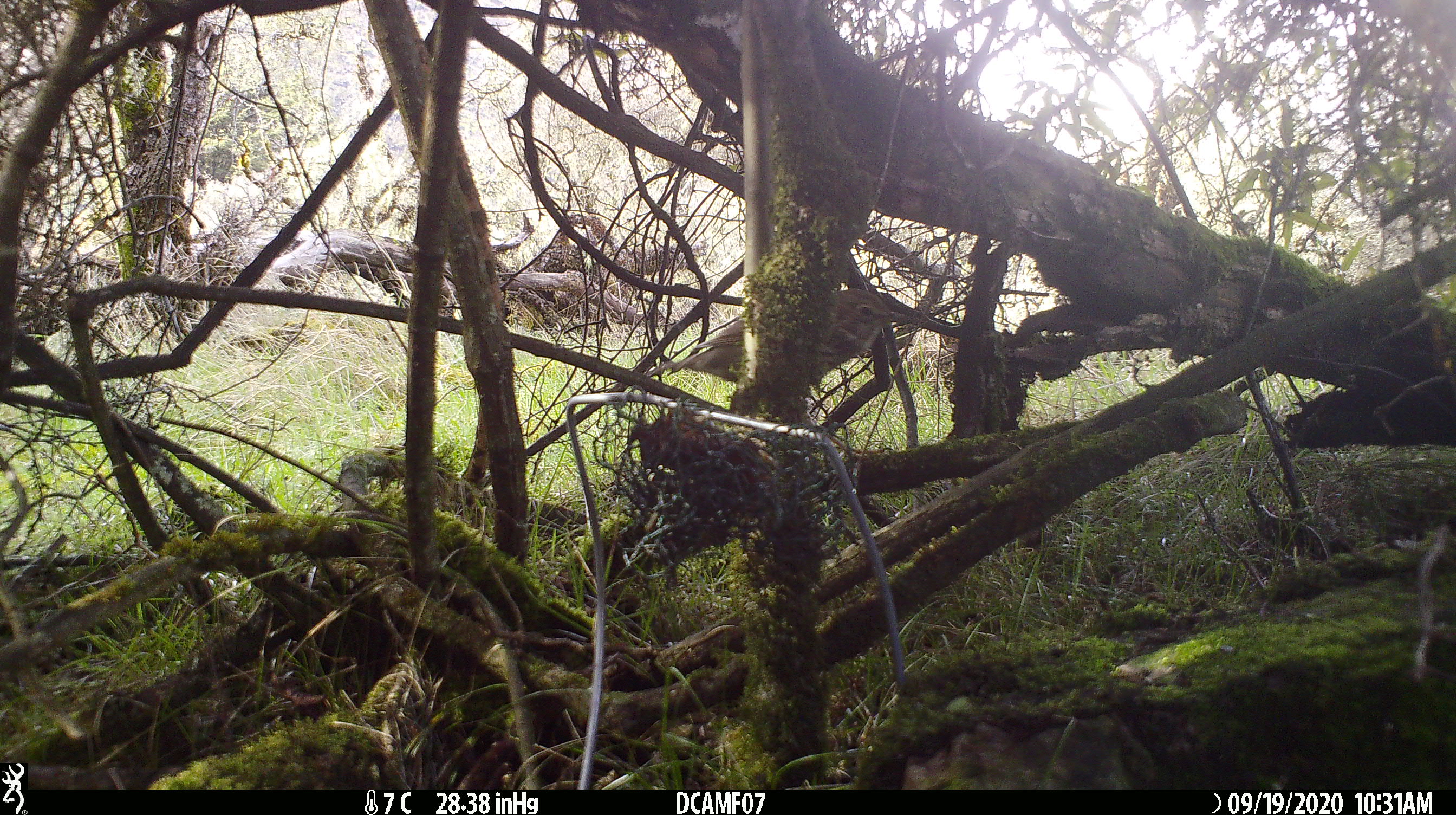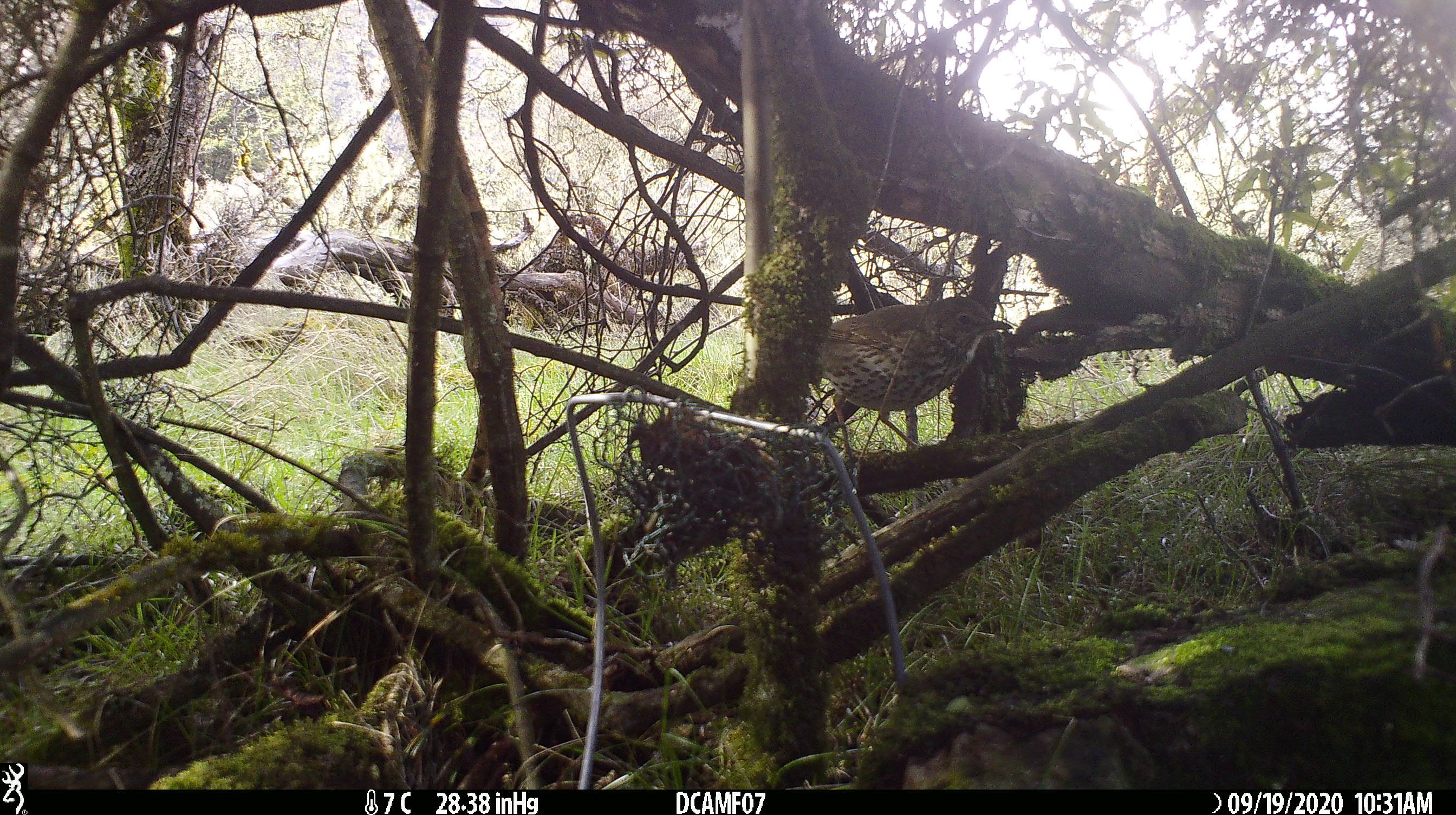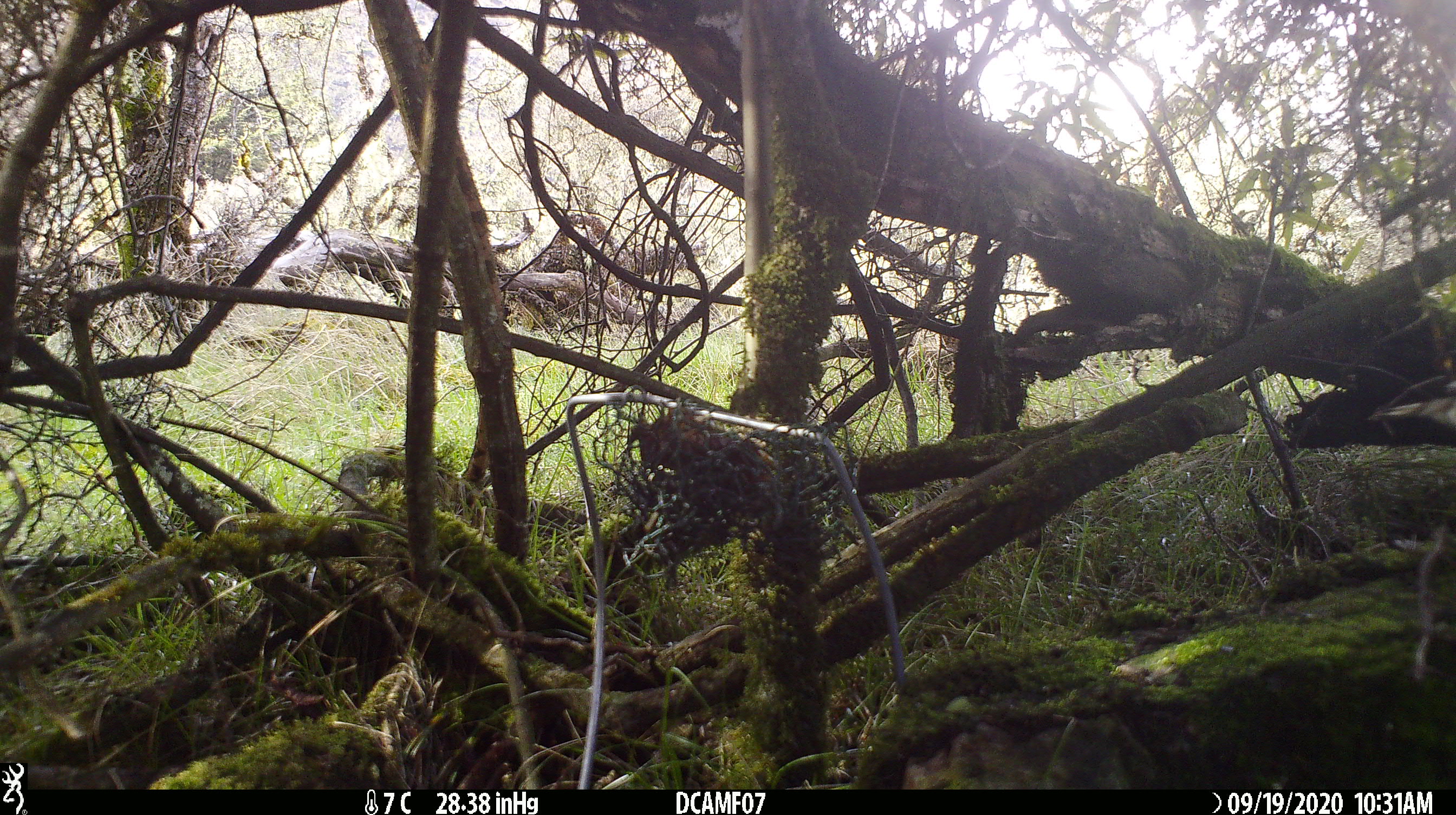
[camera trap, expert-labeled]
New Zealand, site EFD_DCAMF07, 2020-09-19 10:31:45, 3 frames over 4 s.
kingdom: Animalia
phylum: Chordata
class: Aves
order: Passeriformes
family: Turdidae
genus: Turdus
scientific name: Turdus philomelos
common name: song thrush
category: thrush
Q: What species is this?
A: Thrush (song thrush) (Turdus philomelos).